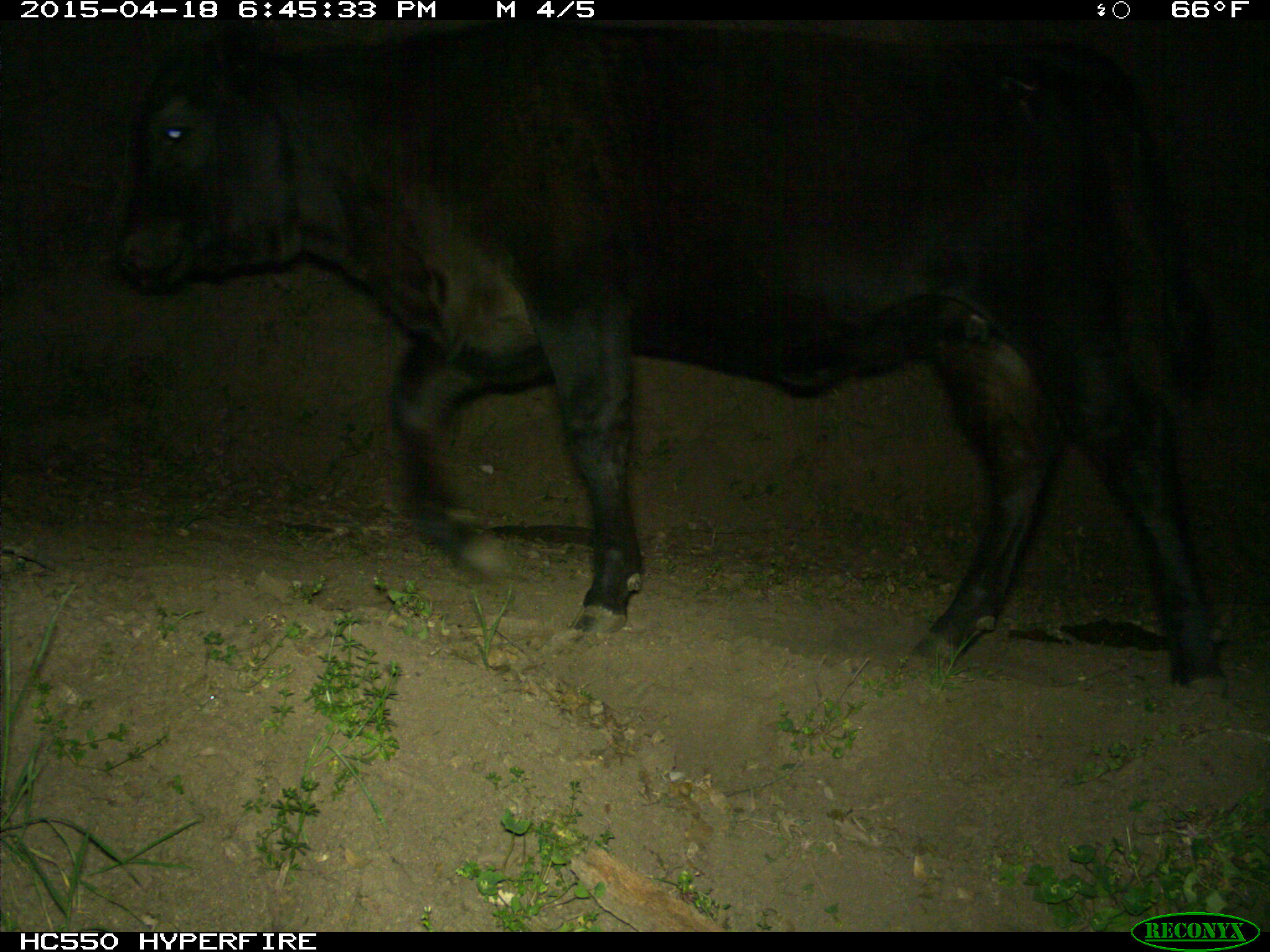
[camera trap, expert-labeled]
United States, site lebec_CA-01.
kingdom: Animalia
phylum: Chordata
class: Mammalia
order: Artiodactyla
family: Bovidae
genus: Bos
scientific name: Bos taurus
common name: domestic cow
Bos taurus (domestic cow).